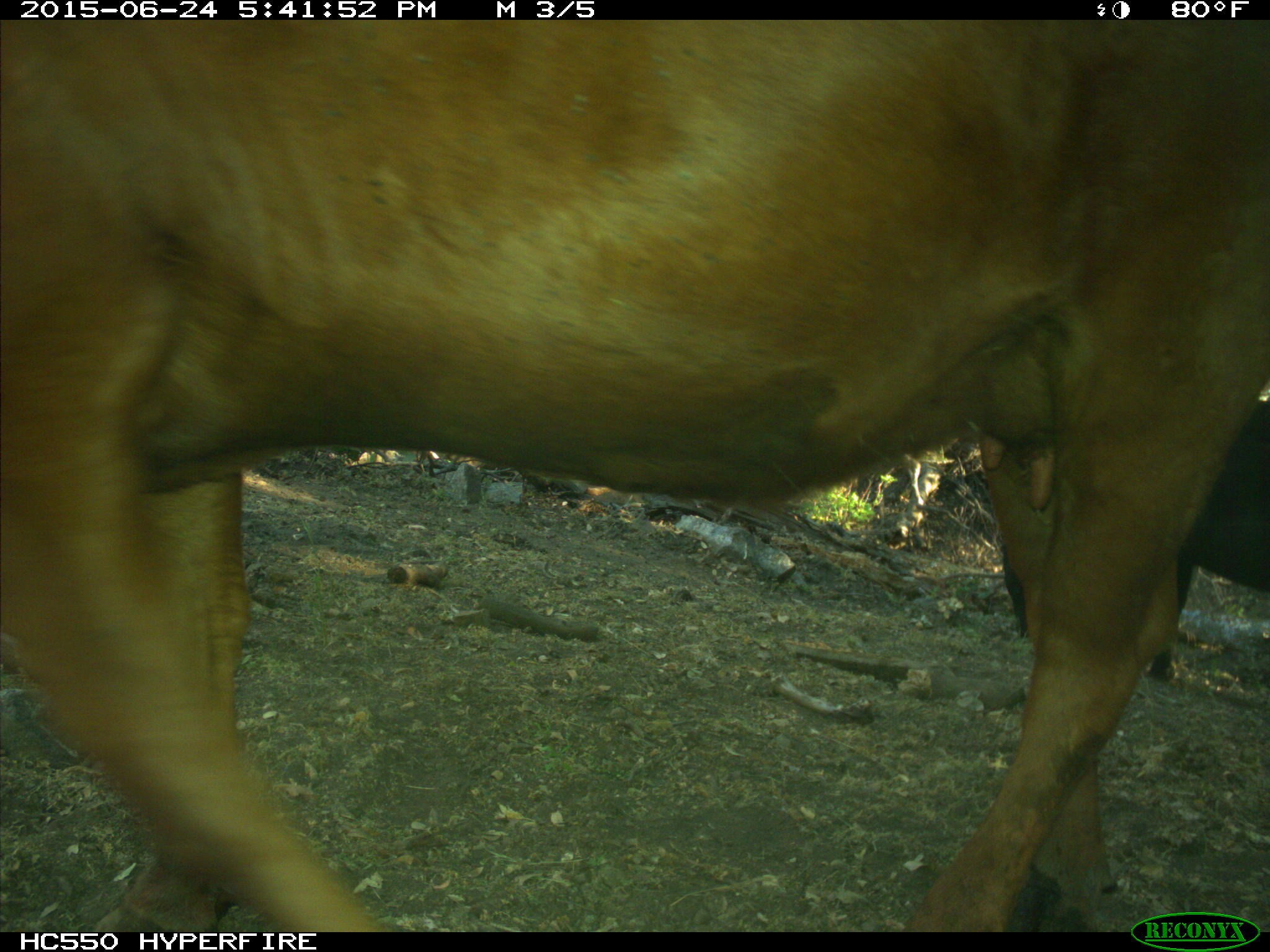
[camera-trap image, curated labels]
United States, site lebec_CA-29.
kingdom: Animalia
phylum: Chordata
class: Mammalia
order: Artiodactyla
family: Bovidae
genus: Bos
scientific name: Bos taurus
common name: domestic cow